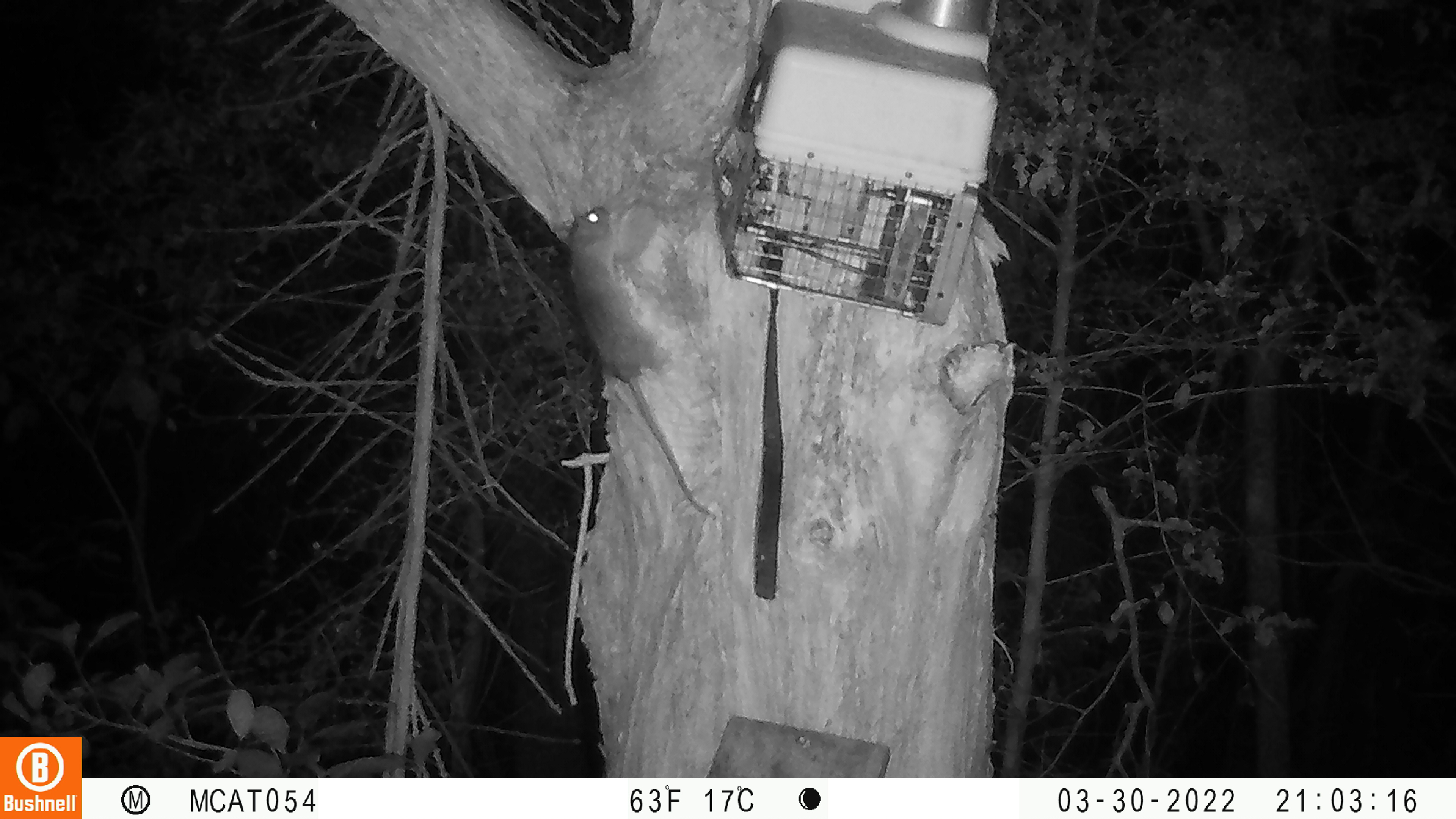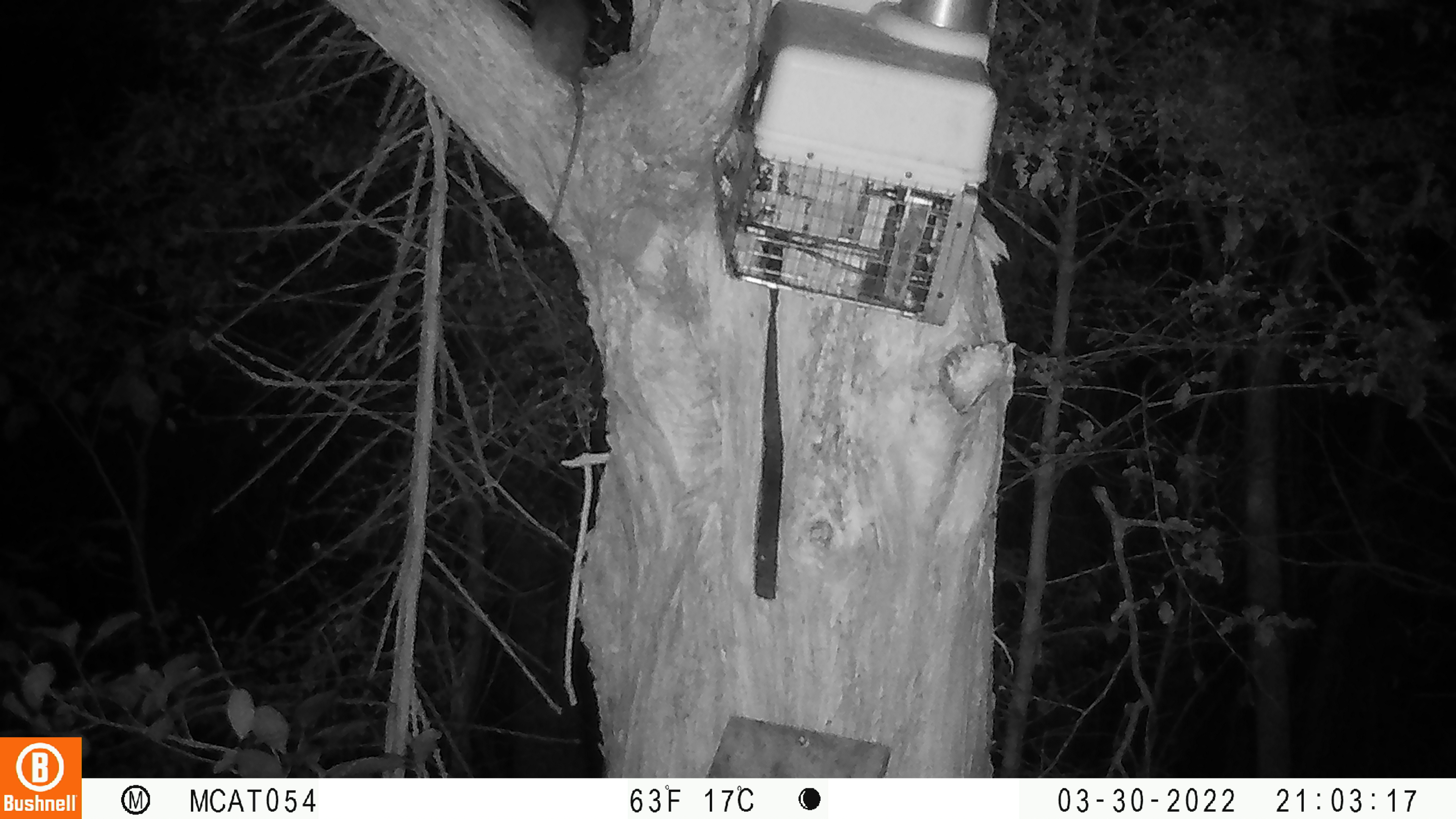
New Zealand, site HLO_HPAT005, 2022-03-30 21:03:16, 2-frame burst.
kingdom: Animalia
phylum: Chordata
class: Mammalia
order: Rodentia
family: Muridae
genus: Rattus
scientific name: Rattus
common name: rat